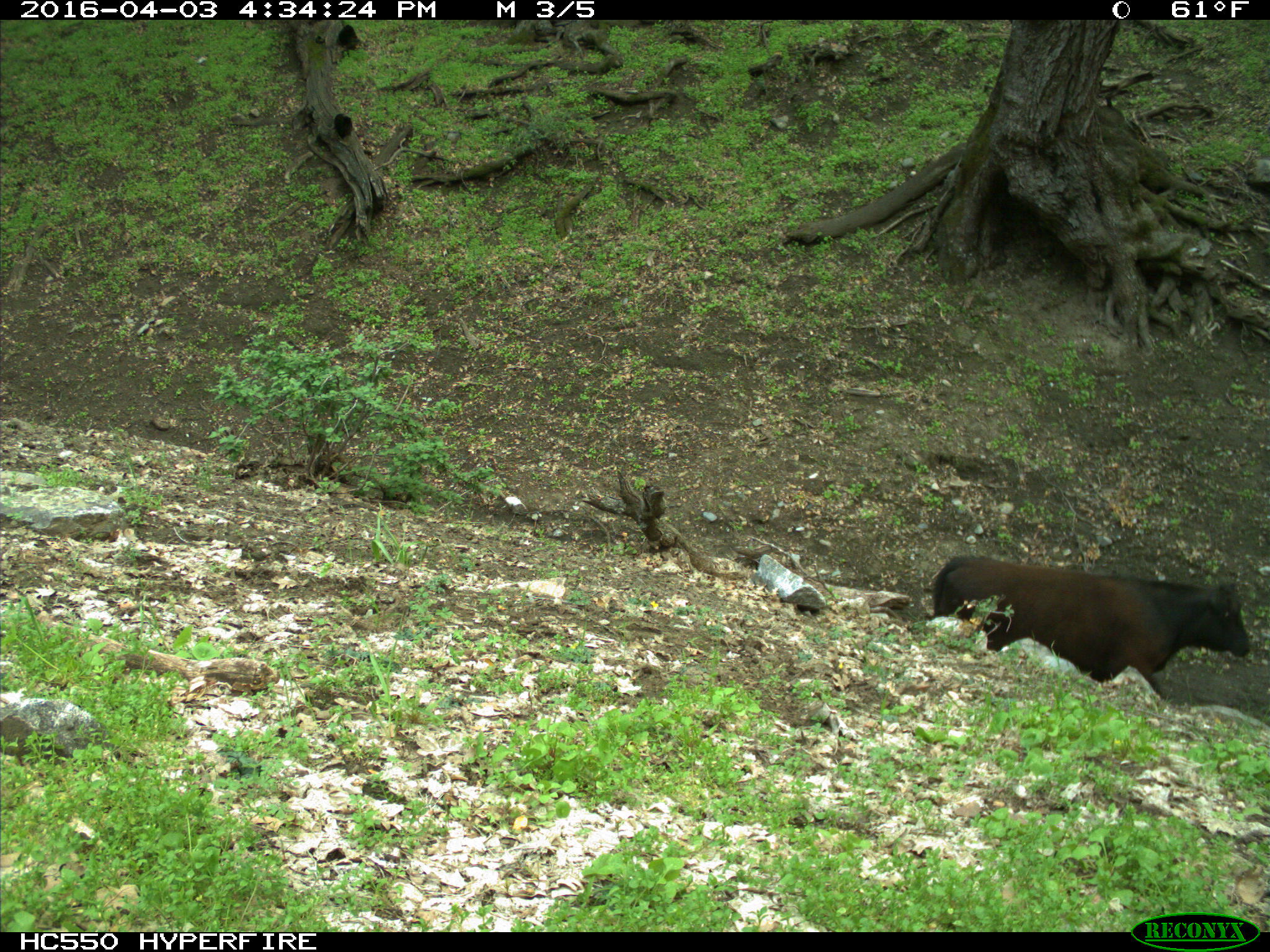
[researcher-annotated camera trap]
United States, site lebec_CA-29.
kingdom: Animalia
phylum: Chordata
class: Mammalia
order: Artiodactyla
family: Bovidae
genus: Bos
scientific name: Bos taurus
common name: domestic cow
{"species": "Bos taurus (domestic cow)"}